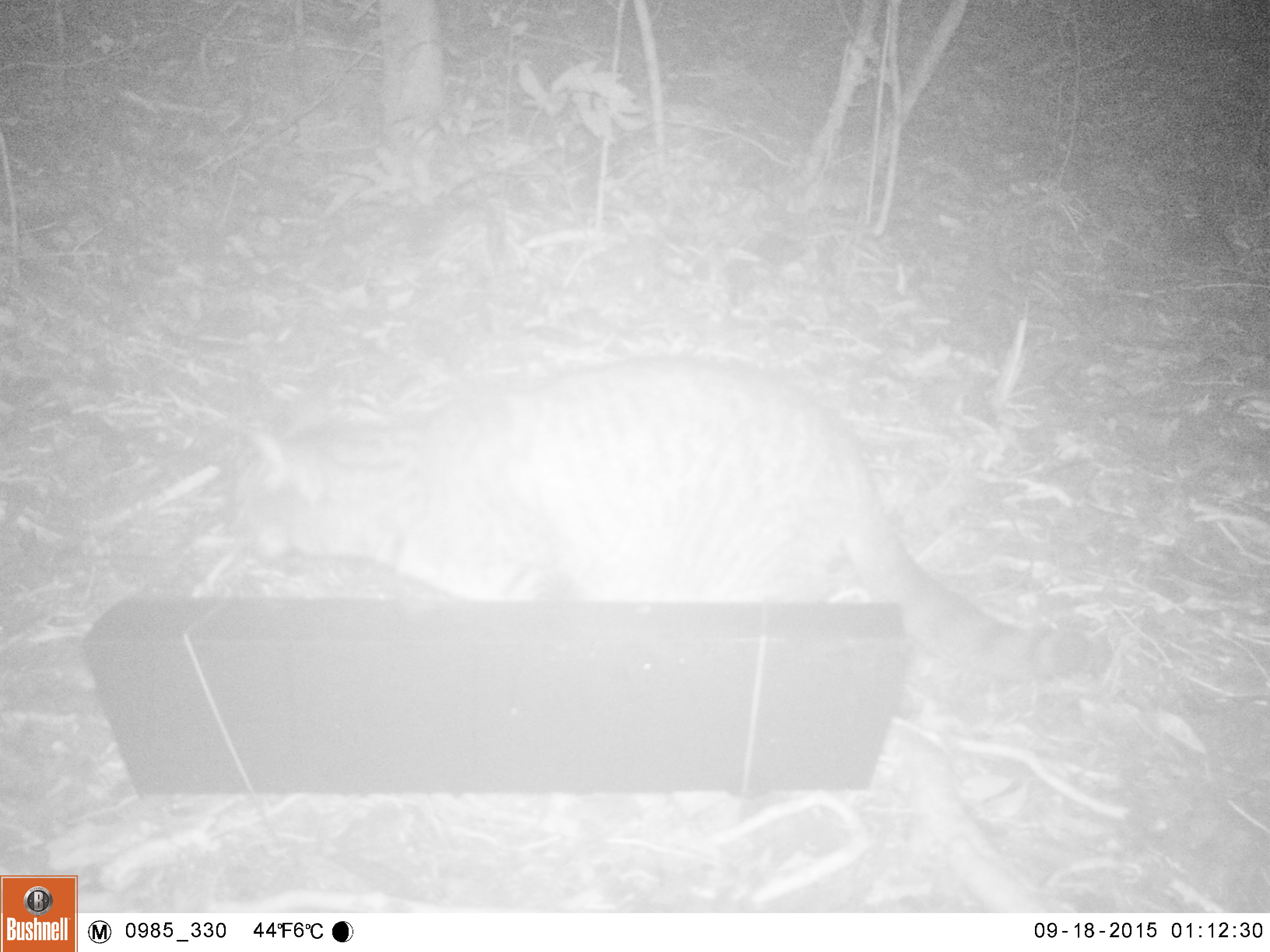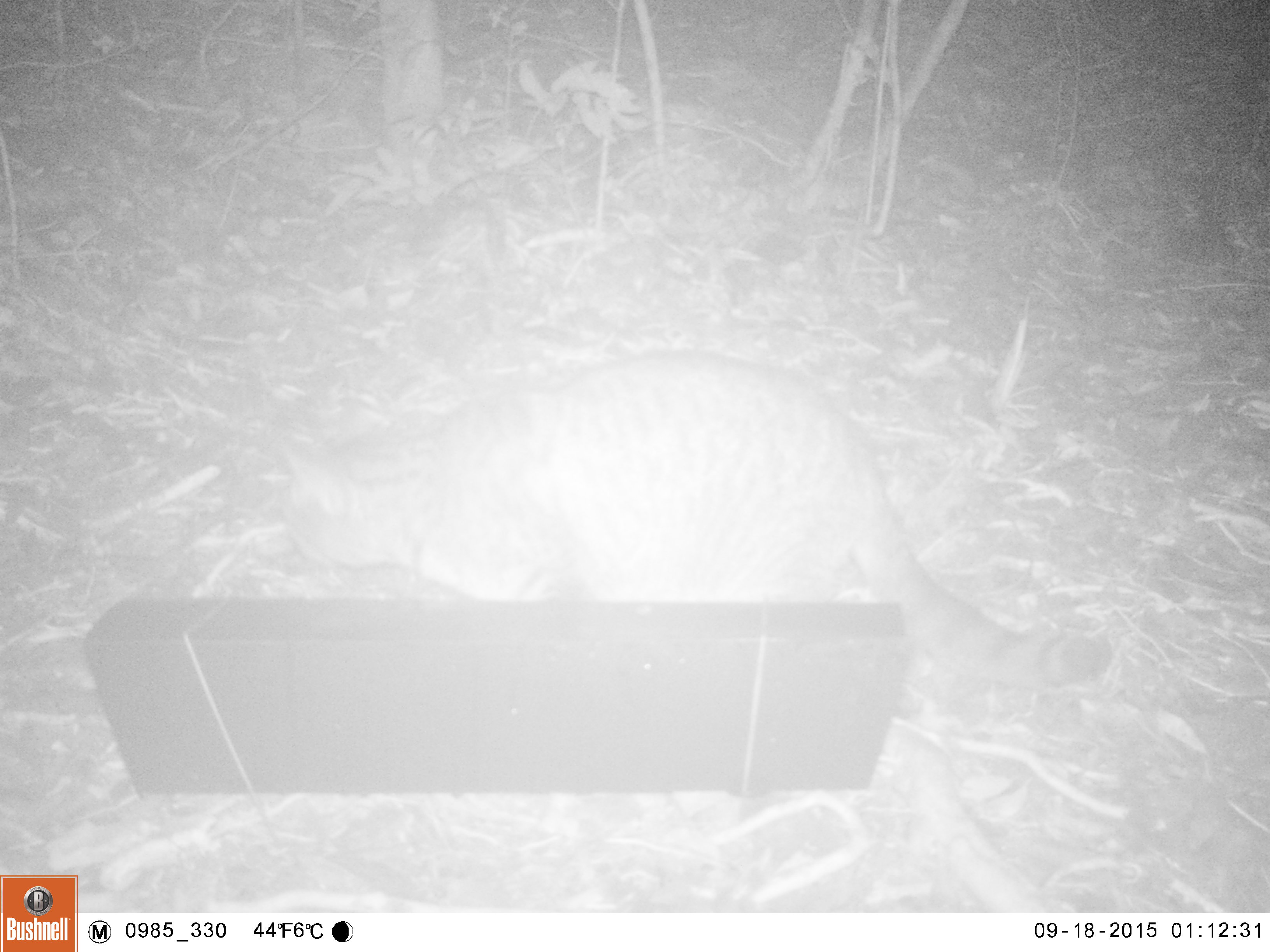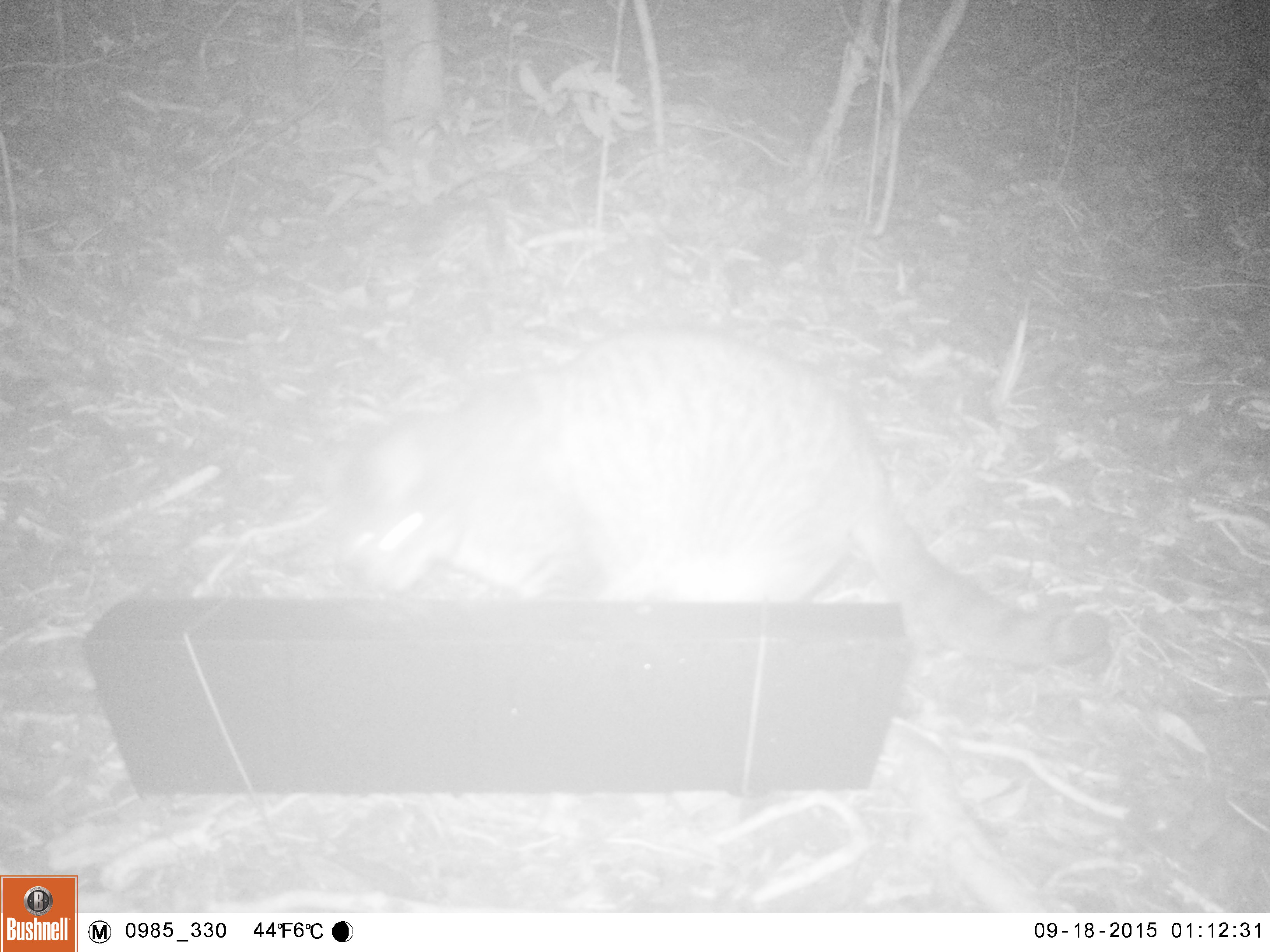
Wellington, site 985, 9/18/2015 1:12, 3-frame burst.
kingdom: Animalia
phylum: Chordata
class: Mammalia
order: Carnivora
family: Felidae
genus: Felis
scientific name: Felis catus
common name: cat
Cat (Felis catus).